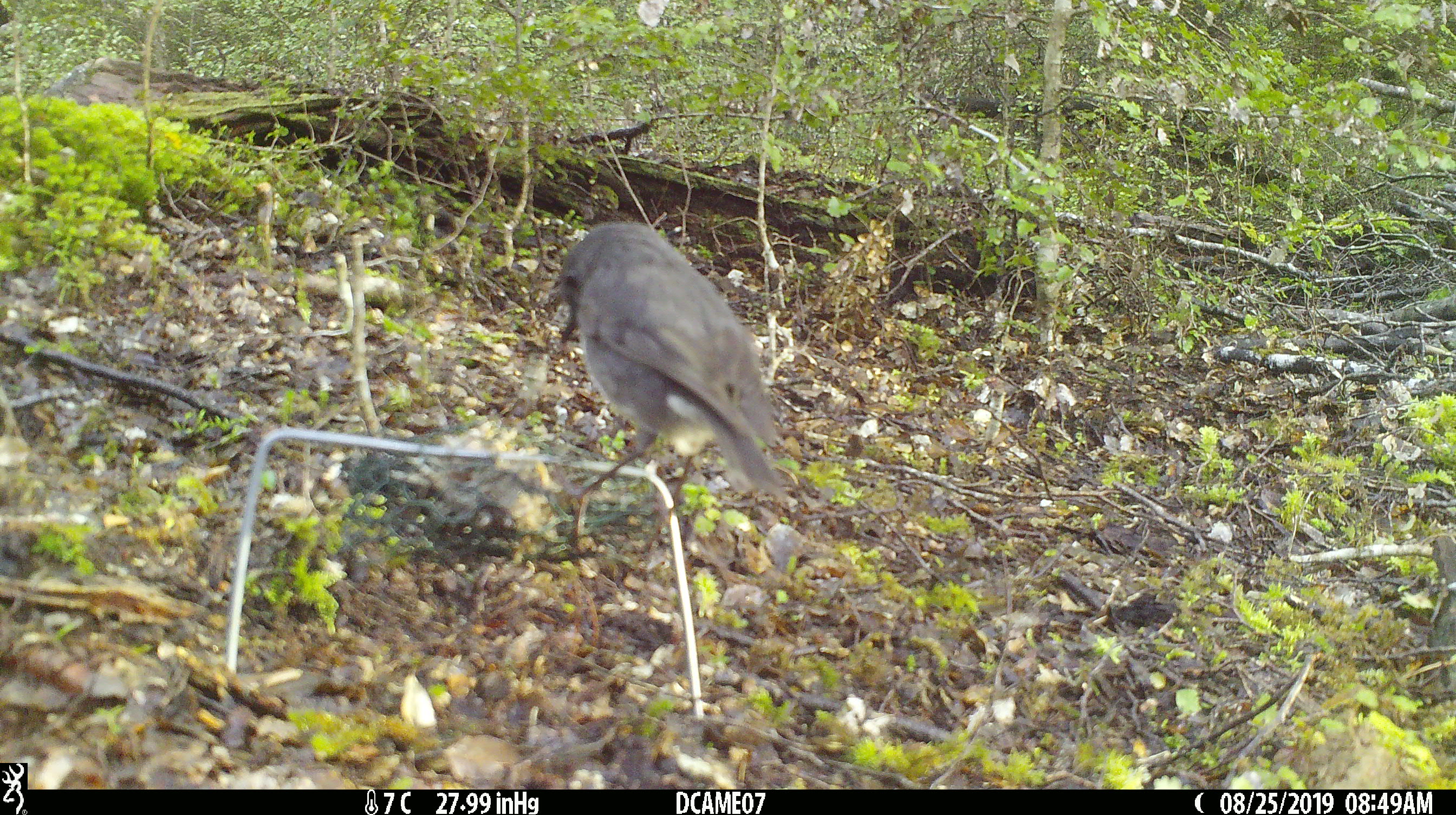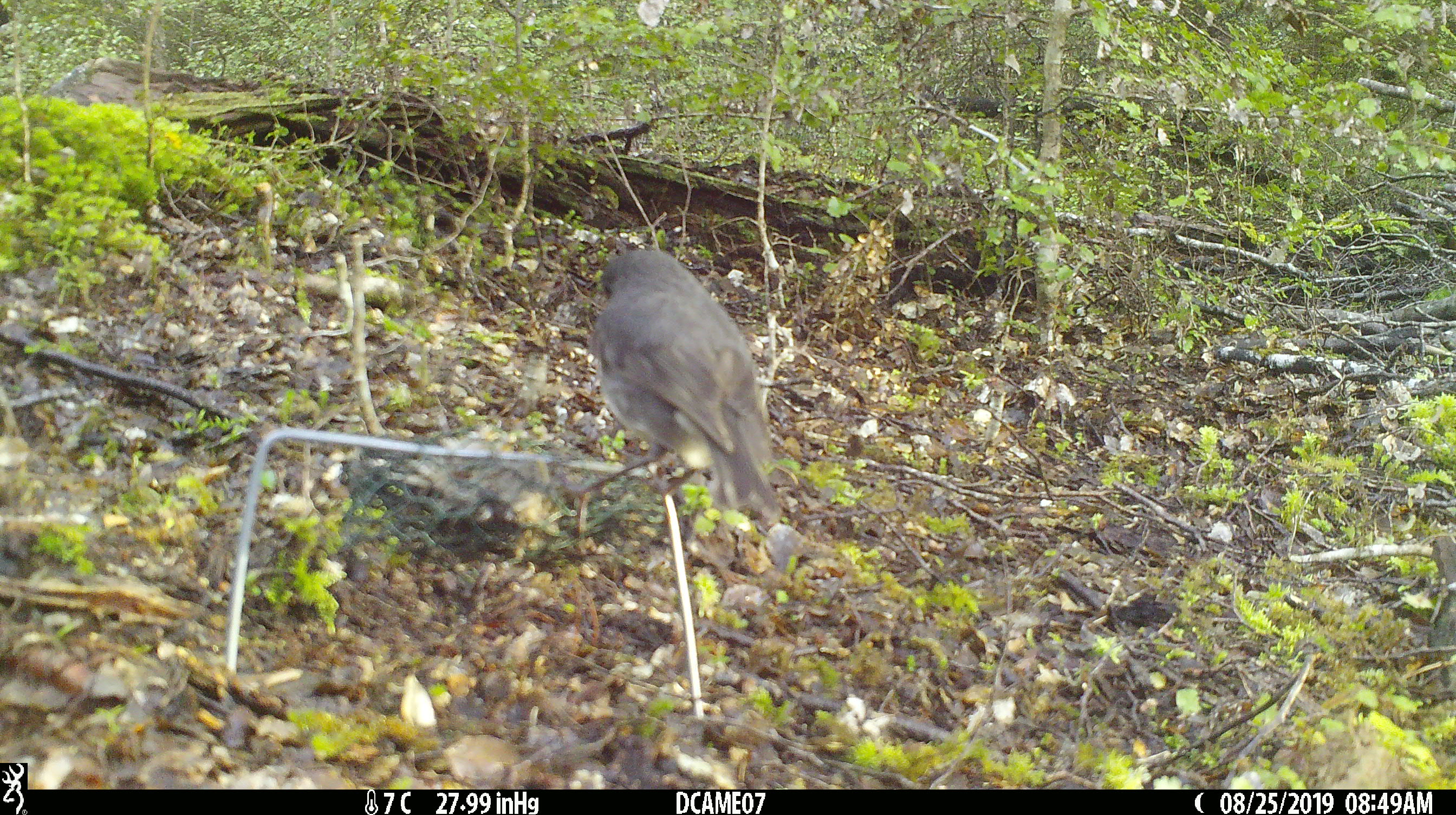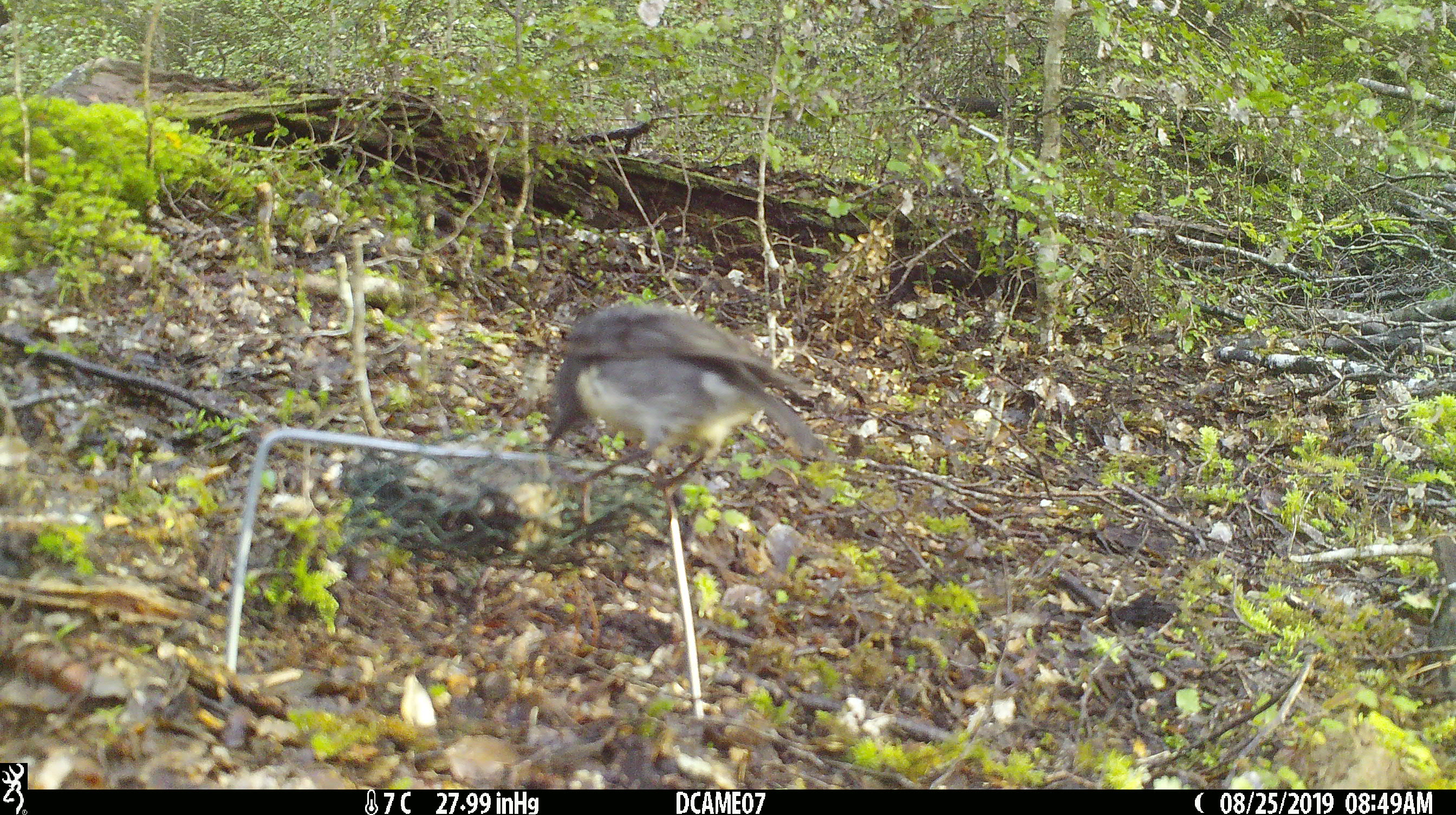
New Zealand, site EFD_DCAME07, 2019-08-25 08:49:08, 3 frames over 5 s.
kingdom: Animalia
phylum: Chordata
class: Aves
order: Passeriformes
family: Petroicidae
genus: Petroica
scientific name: Petroica australis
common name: new zealand robin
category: robin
Robin (new zealand robin) (Petroica australis).